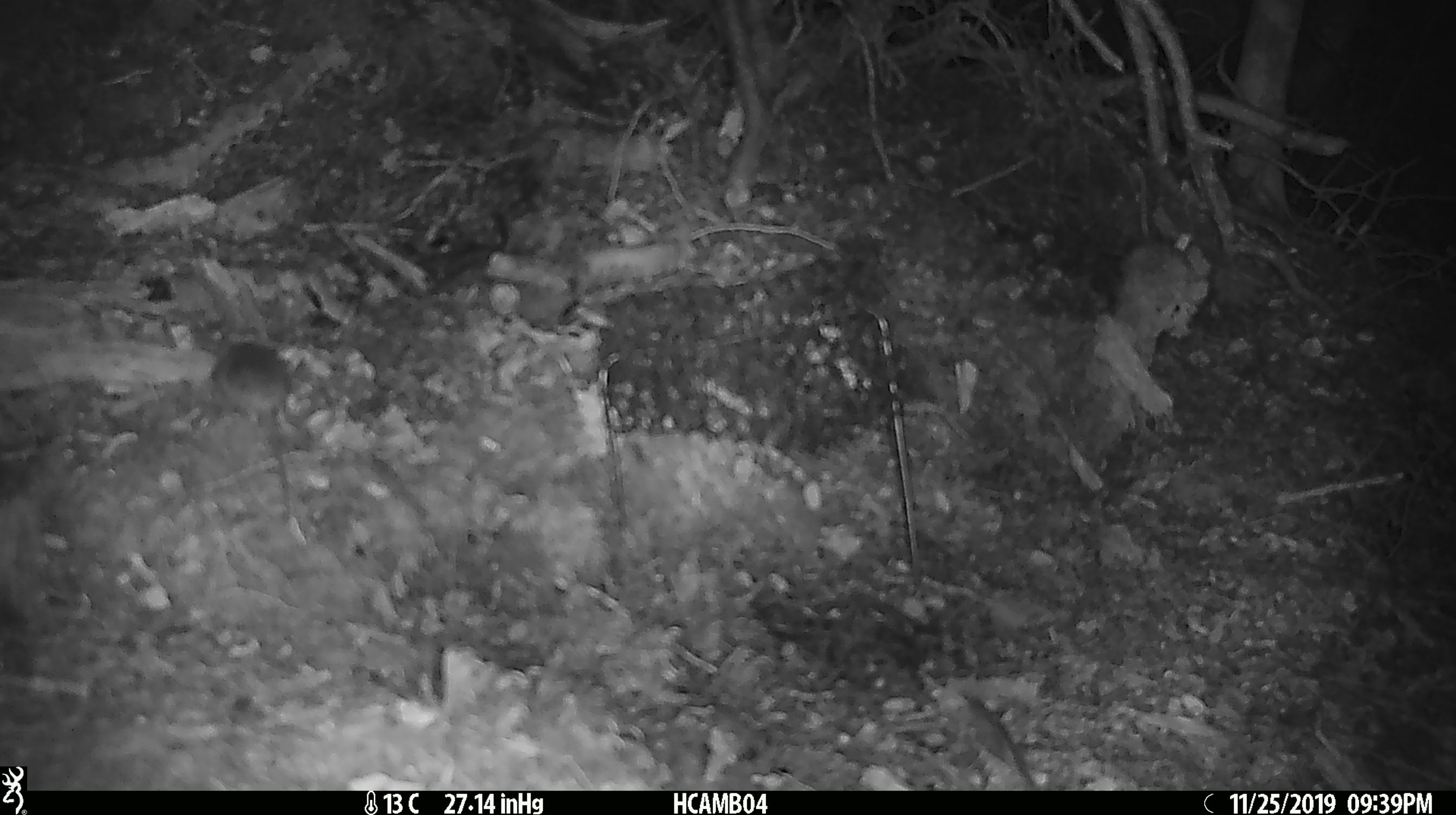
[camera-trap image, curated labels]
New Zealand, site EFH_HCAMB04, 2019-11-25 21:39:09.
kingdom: Animalia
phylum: Chordata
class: Mammalia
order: Rodentia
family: Muridae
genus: Mus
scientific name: Mus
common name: mouse